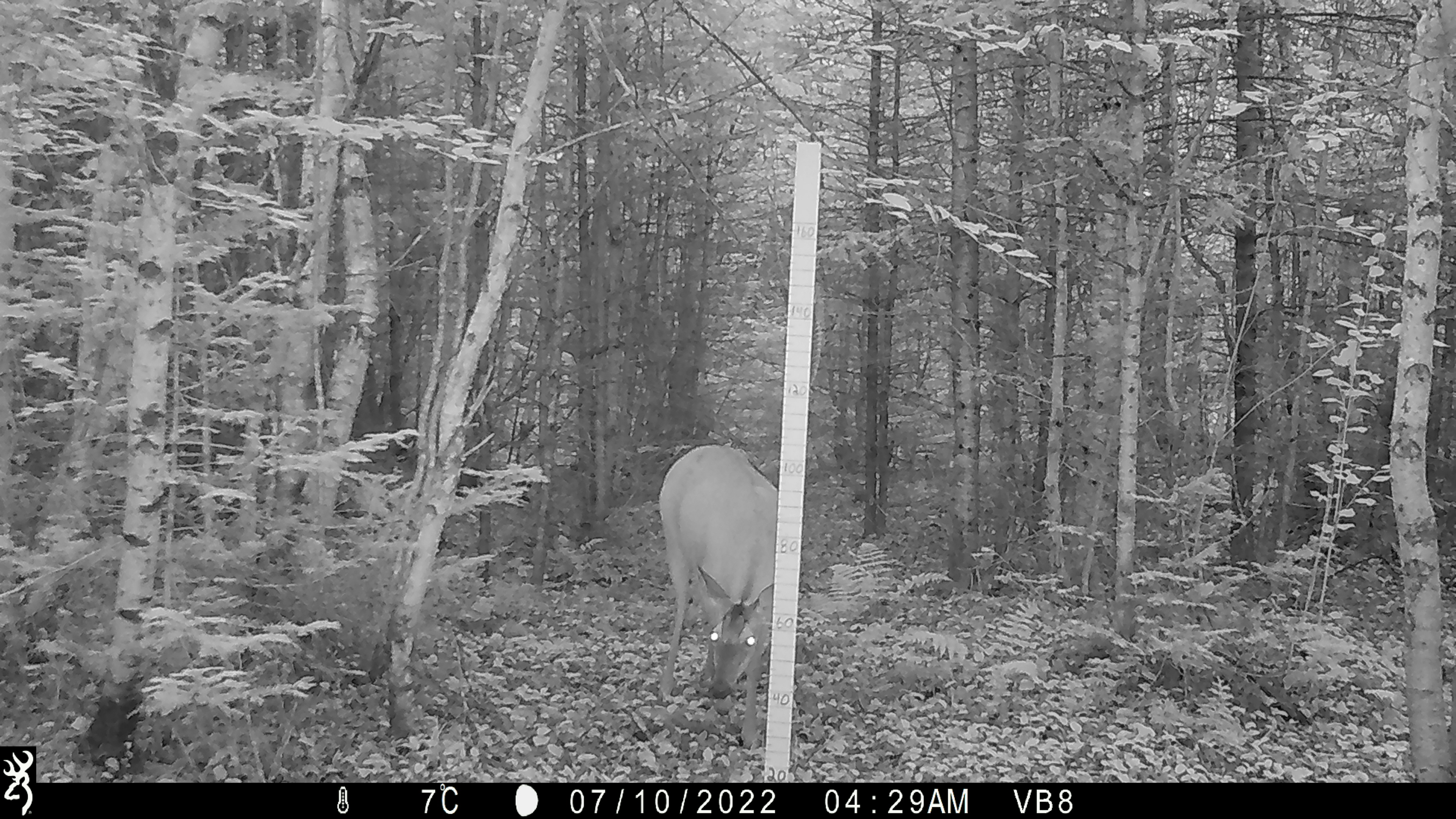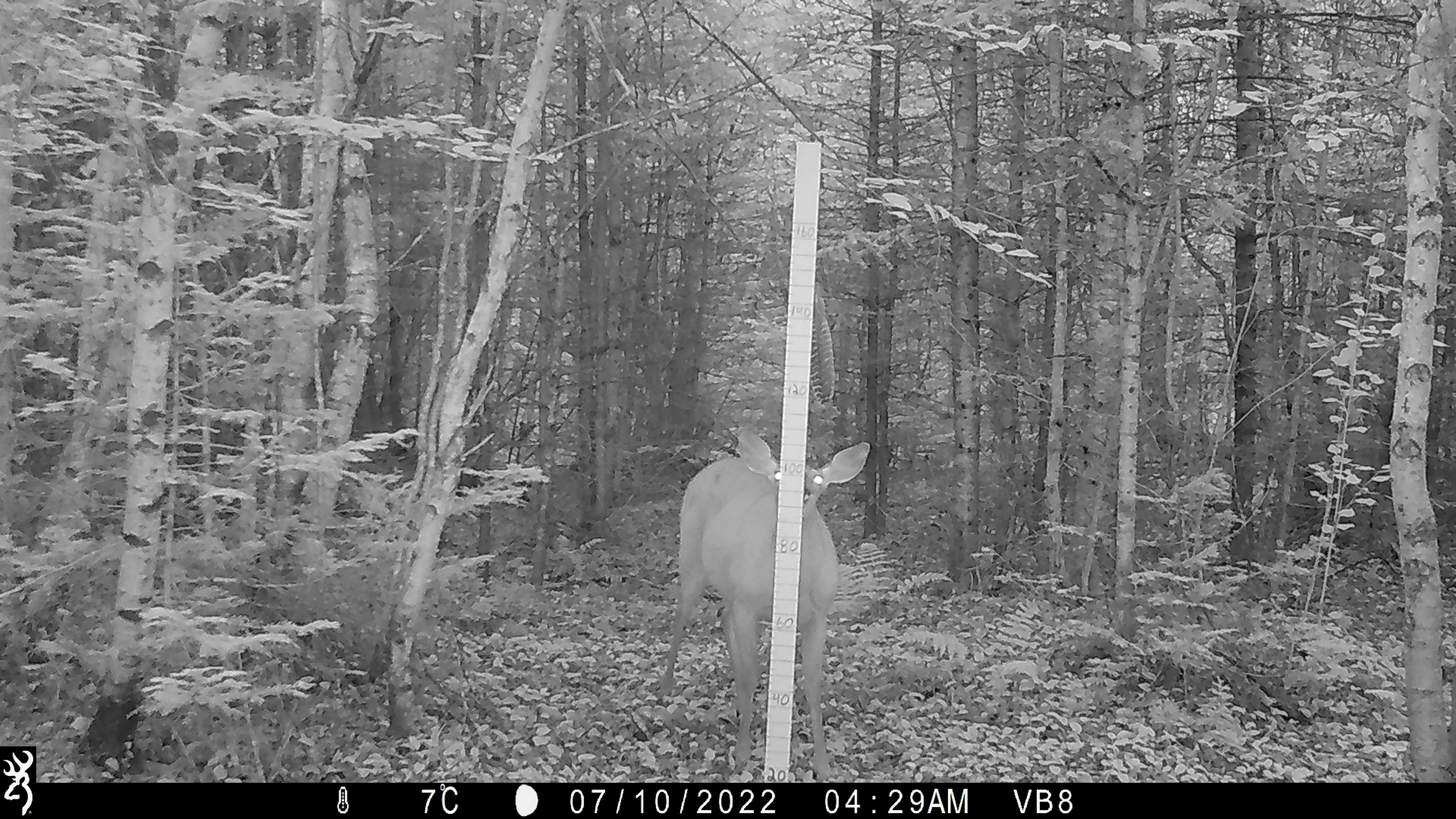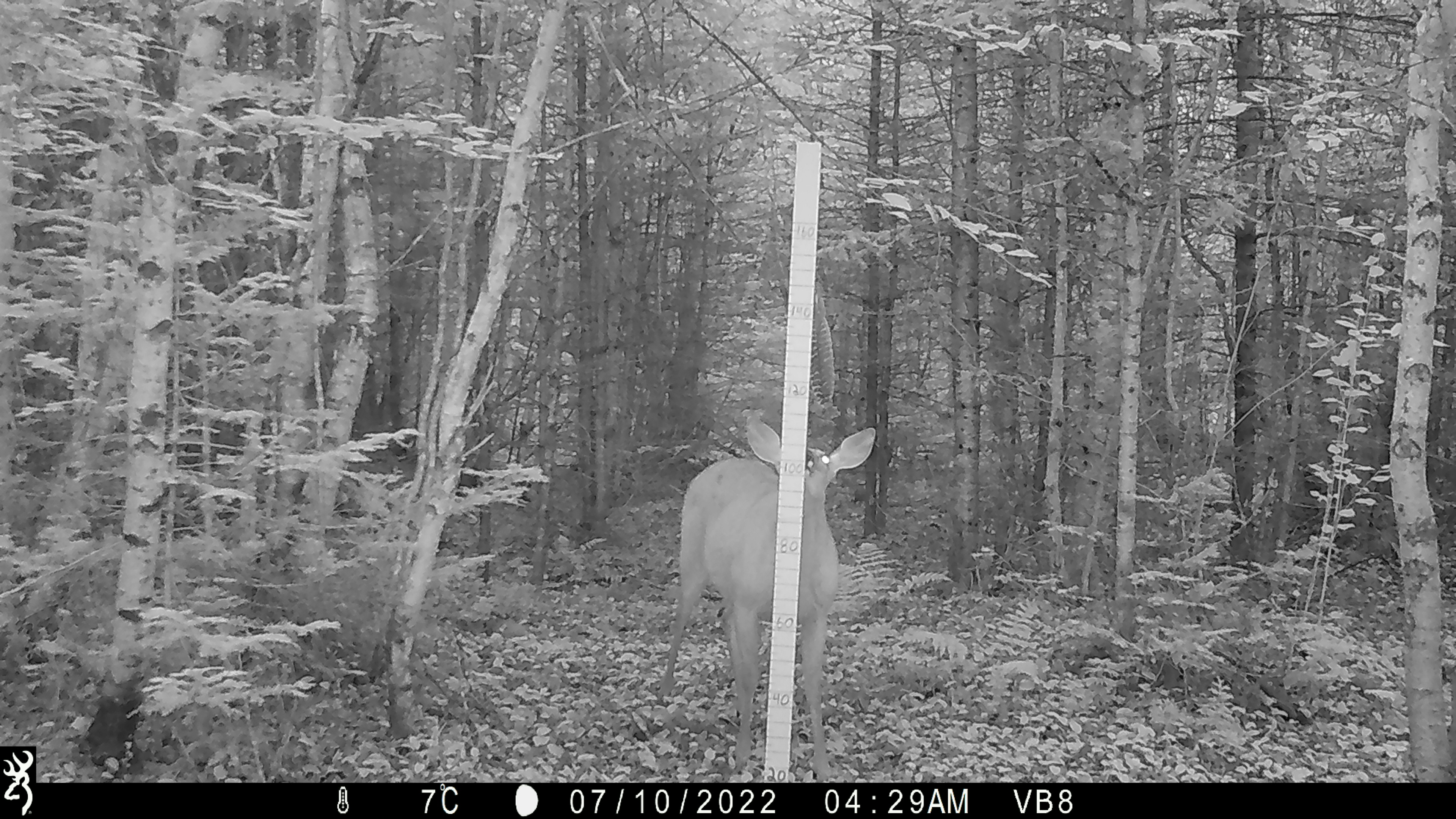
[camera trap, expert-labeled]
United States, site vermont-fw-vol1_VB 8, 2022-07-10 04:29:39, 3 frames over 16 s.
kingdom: Animalia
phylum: Chordata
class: Mammalia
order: Artiodactyla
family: Cervidae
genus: Odocoileus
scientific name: Odocoileus virginianus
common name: white-tailed deer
White-tailed deer (Odocoileus virginianus).